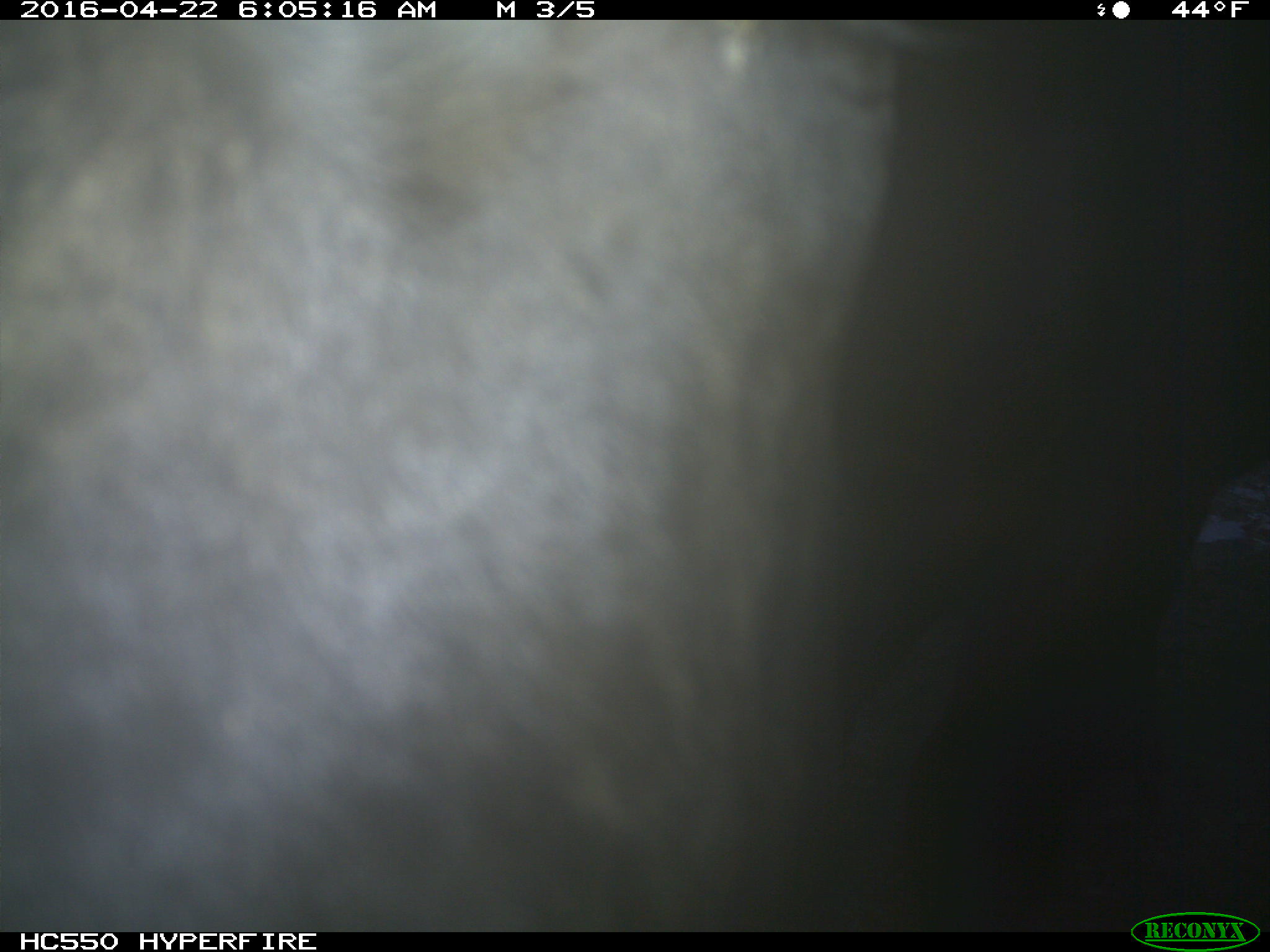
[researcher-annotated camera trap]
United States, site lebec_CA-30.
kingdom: Animalia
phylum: Chordata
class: Mammalia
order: Artiodactyla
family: Bovidae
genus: Bos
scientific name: Bos taurus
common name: domestic cow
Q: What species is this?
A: Bos taurus (domestic cow).